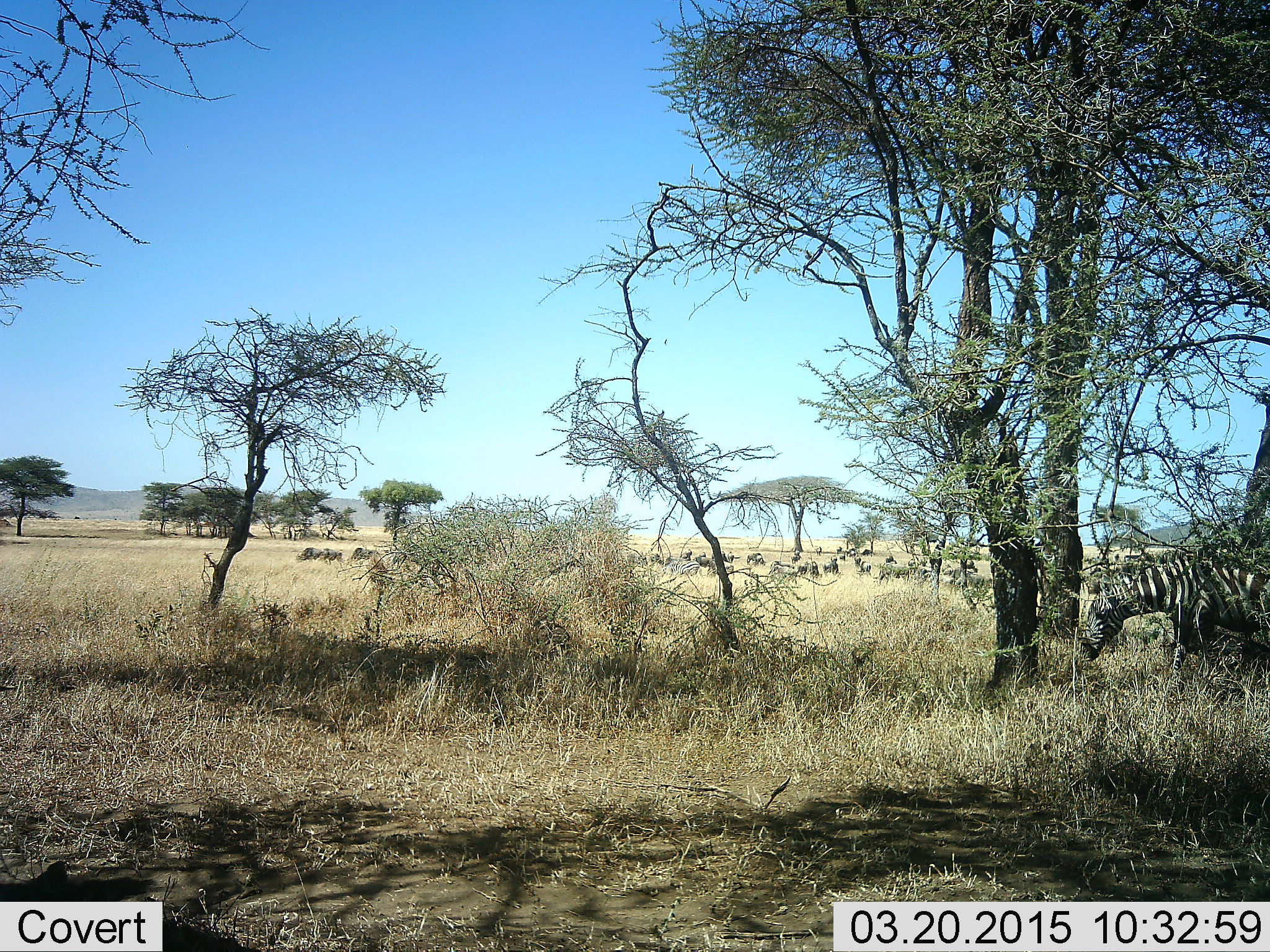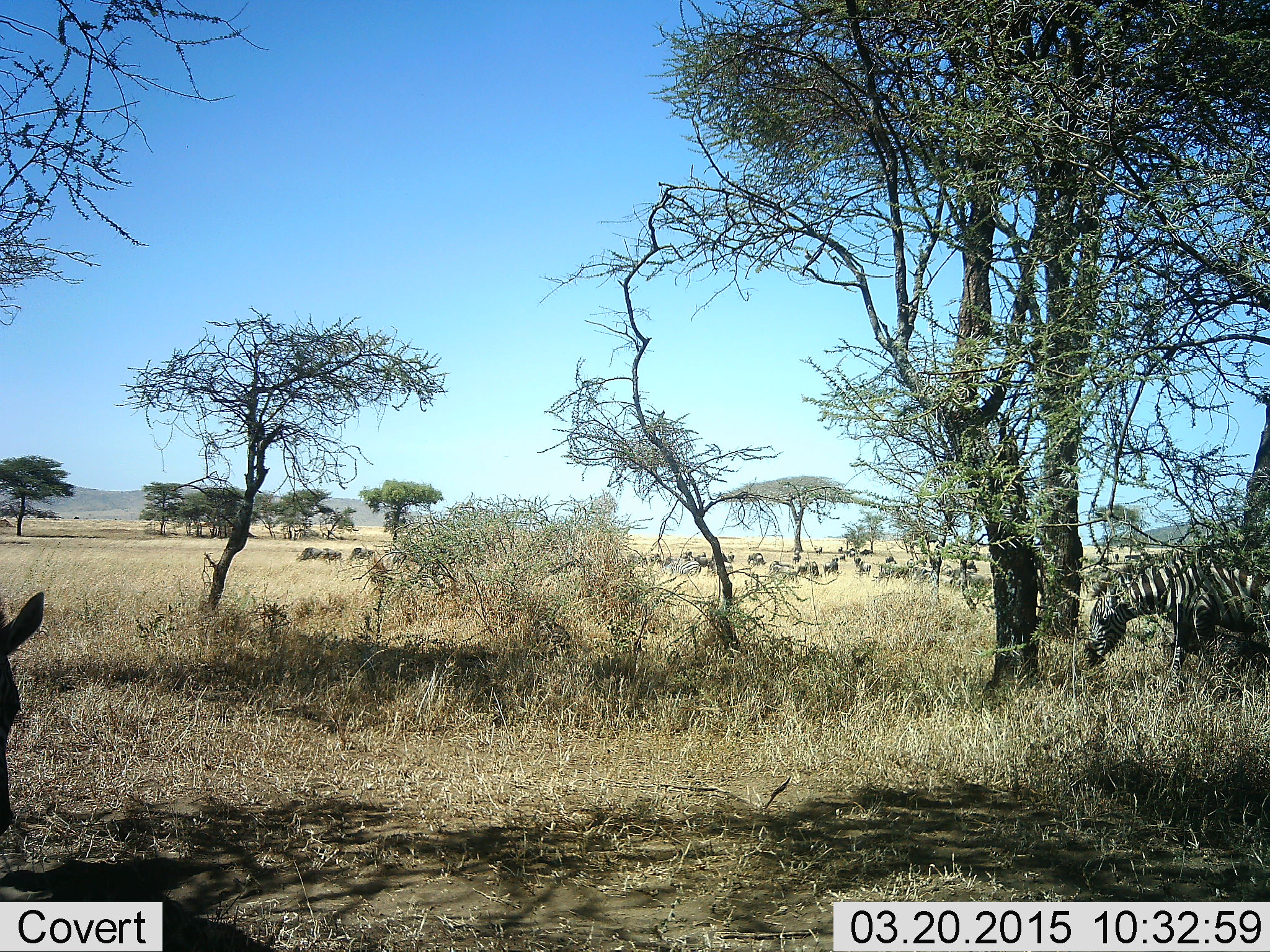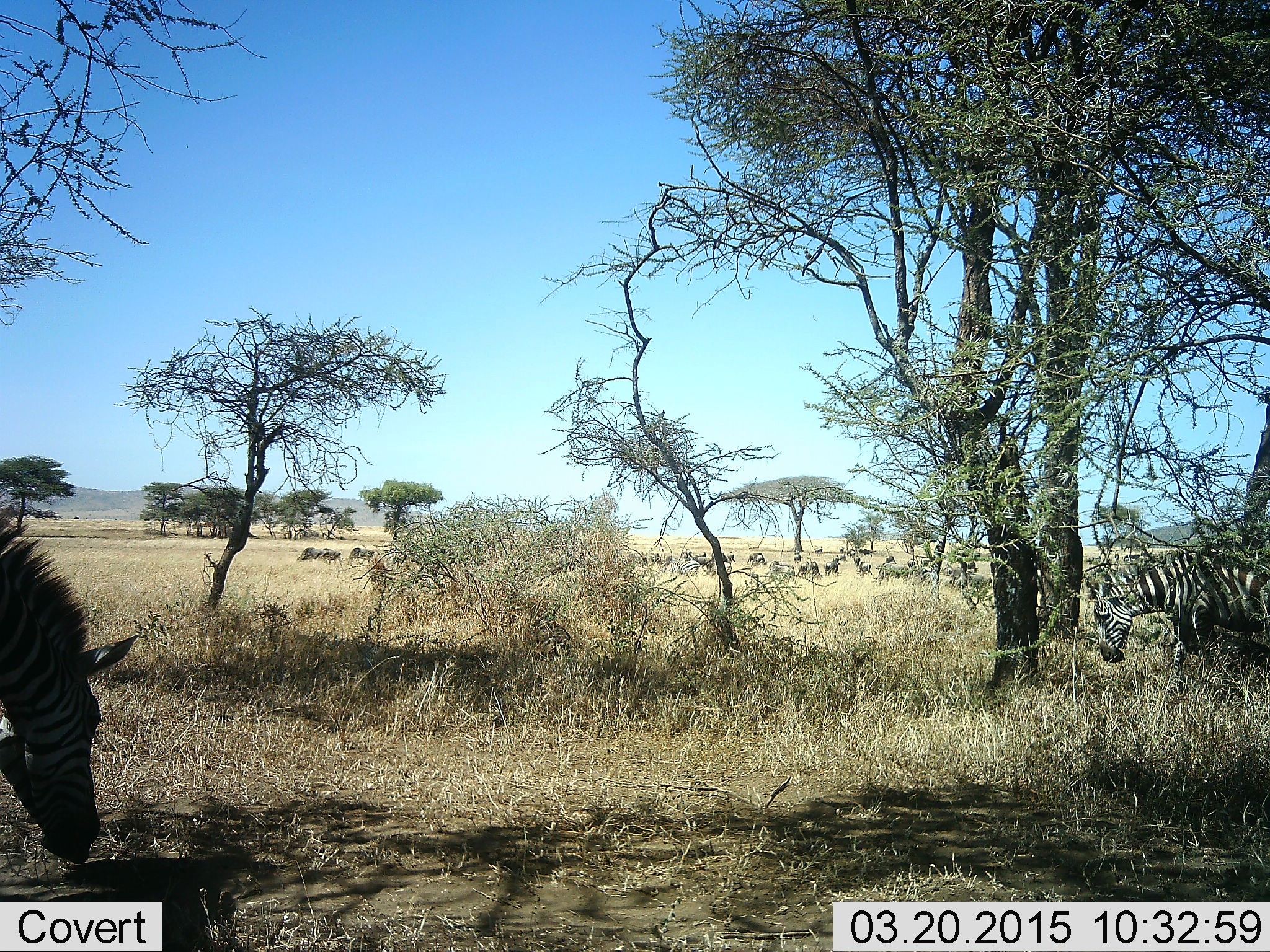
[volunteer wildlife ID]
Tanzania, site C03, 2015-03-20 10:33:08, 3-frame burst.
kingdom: Animalia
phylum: Chordata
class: Mammalia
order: Perissodactyla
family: Equidae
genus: Equus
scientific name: Equus quagga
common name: plains zebra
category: zebra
Zebra (plains zebra) (Equus quagga), count 2. Behavior (volunteer vote fractions): standing 72%, resting 17%, moving 39%, interacting 0%. Young present (vote fraction): 0%. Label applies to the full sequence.